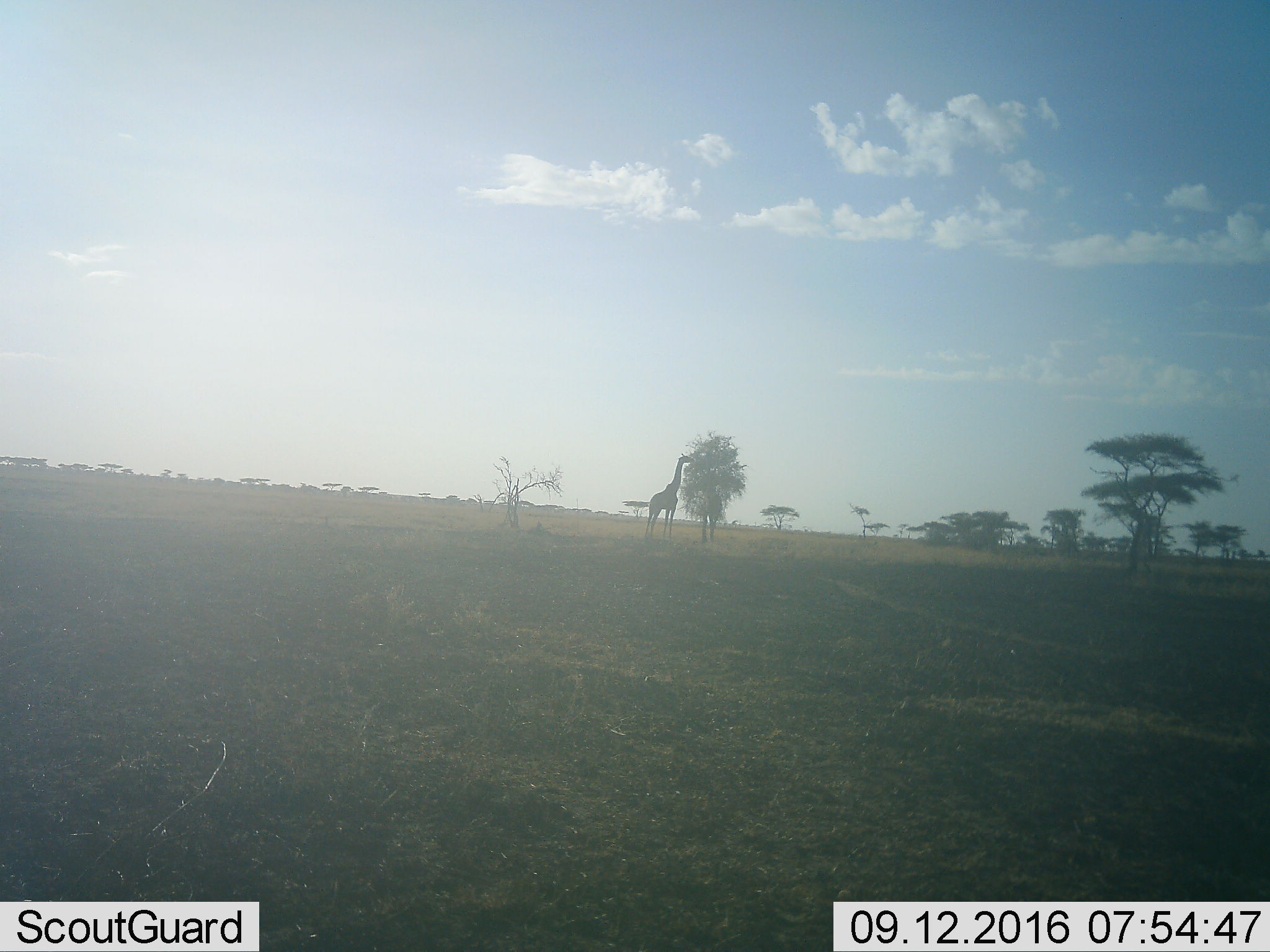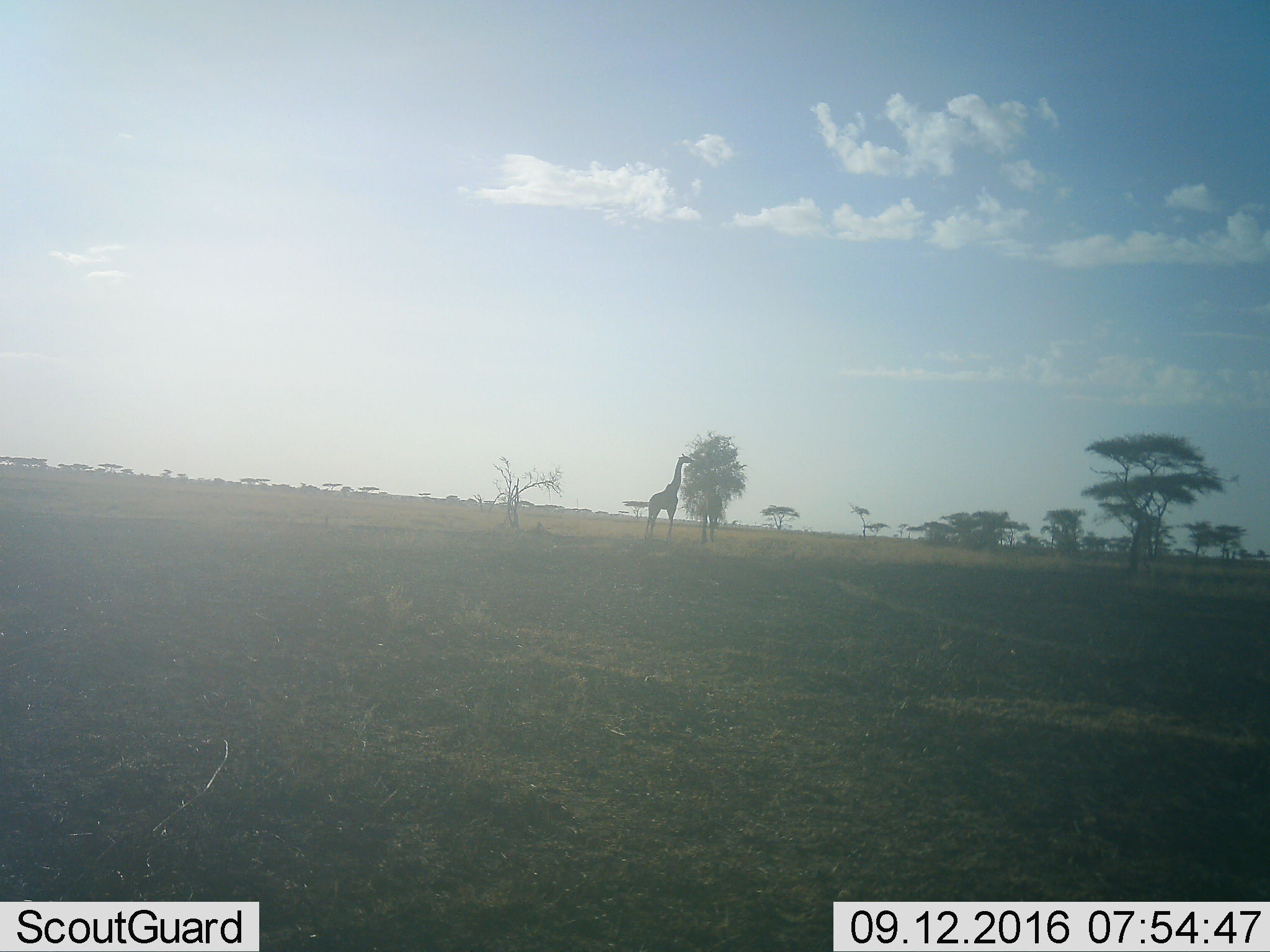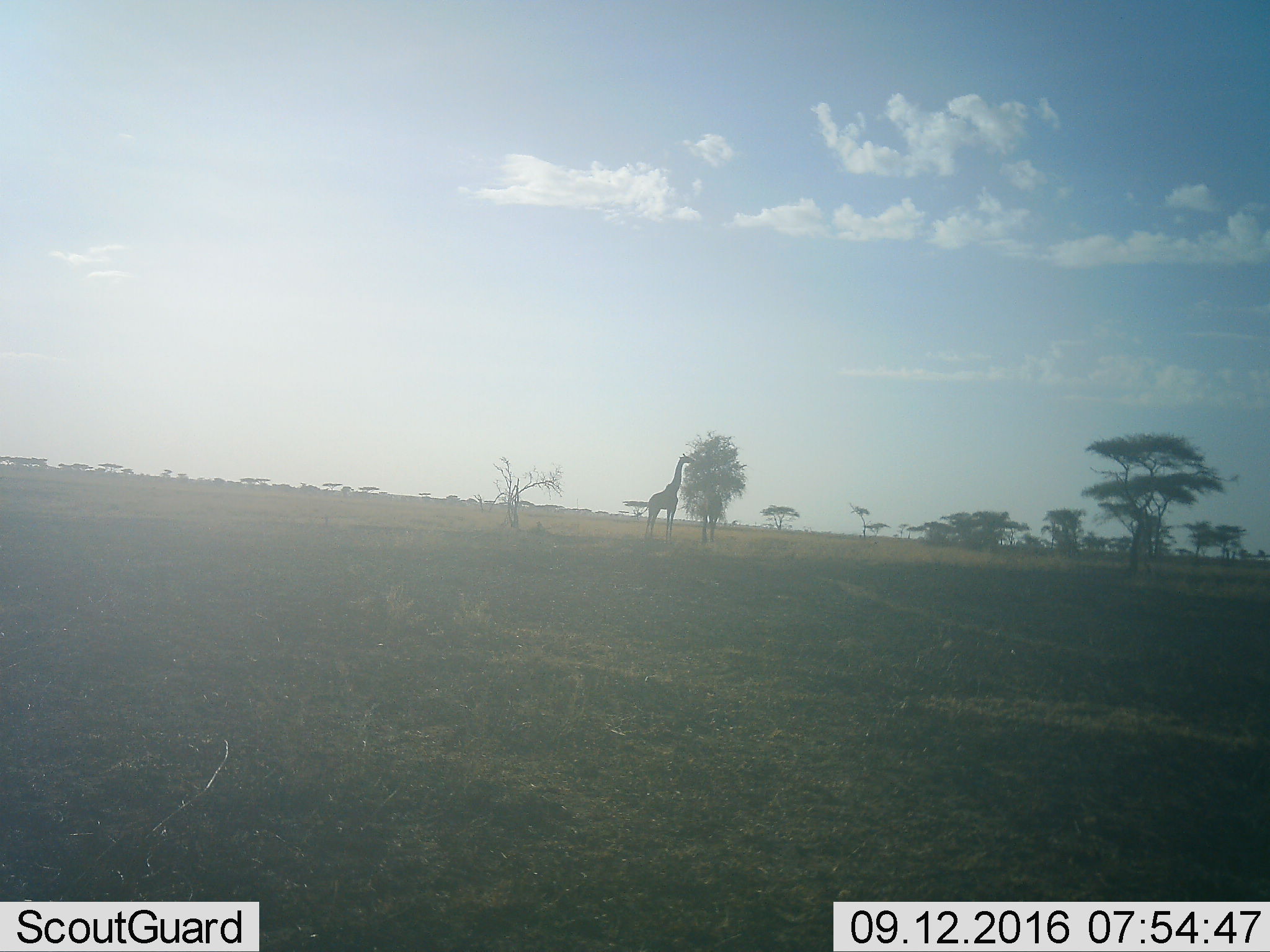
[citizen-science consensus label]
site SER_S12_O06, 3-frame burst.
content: unidentified animal